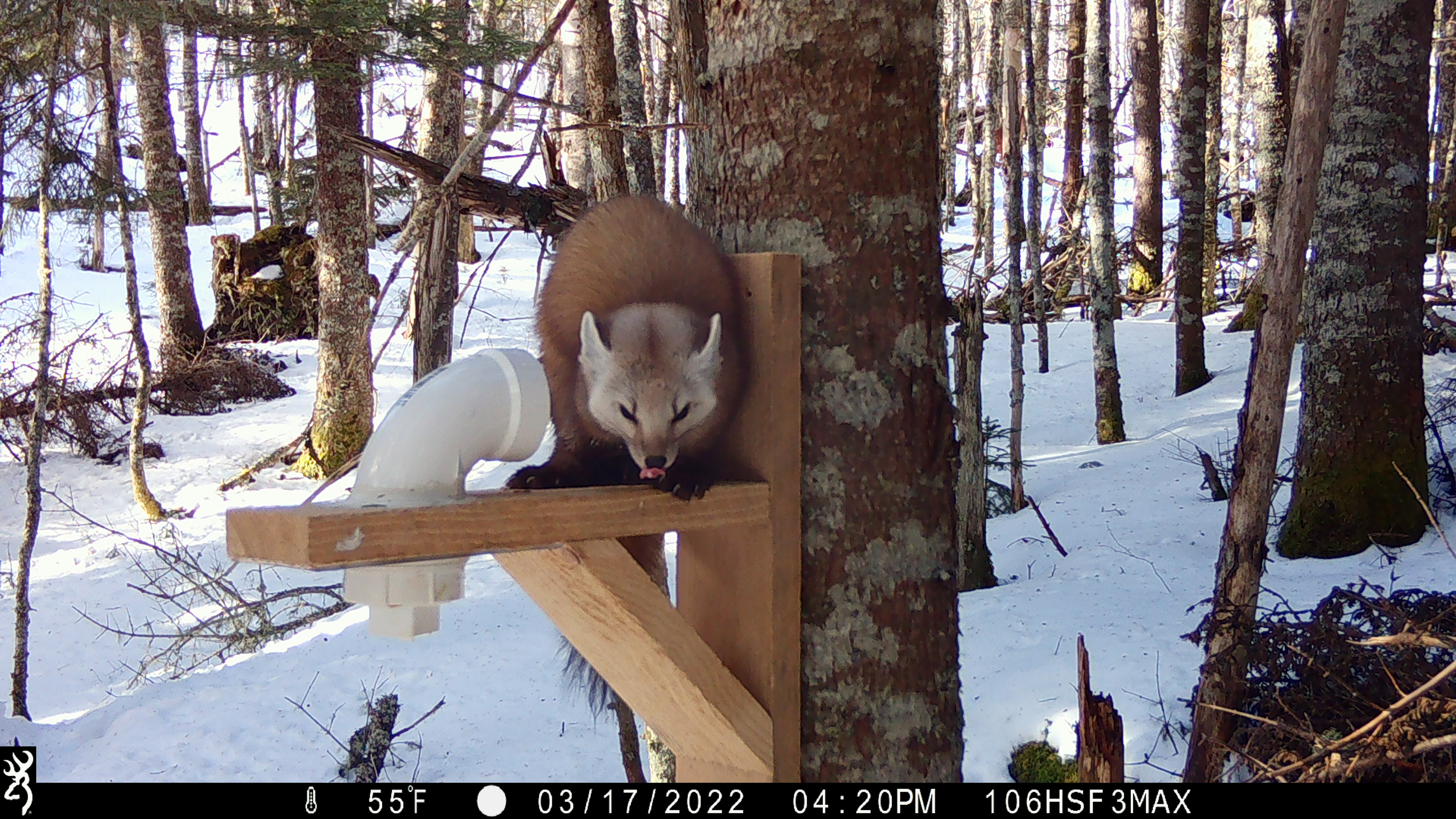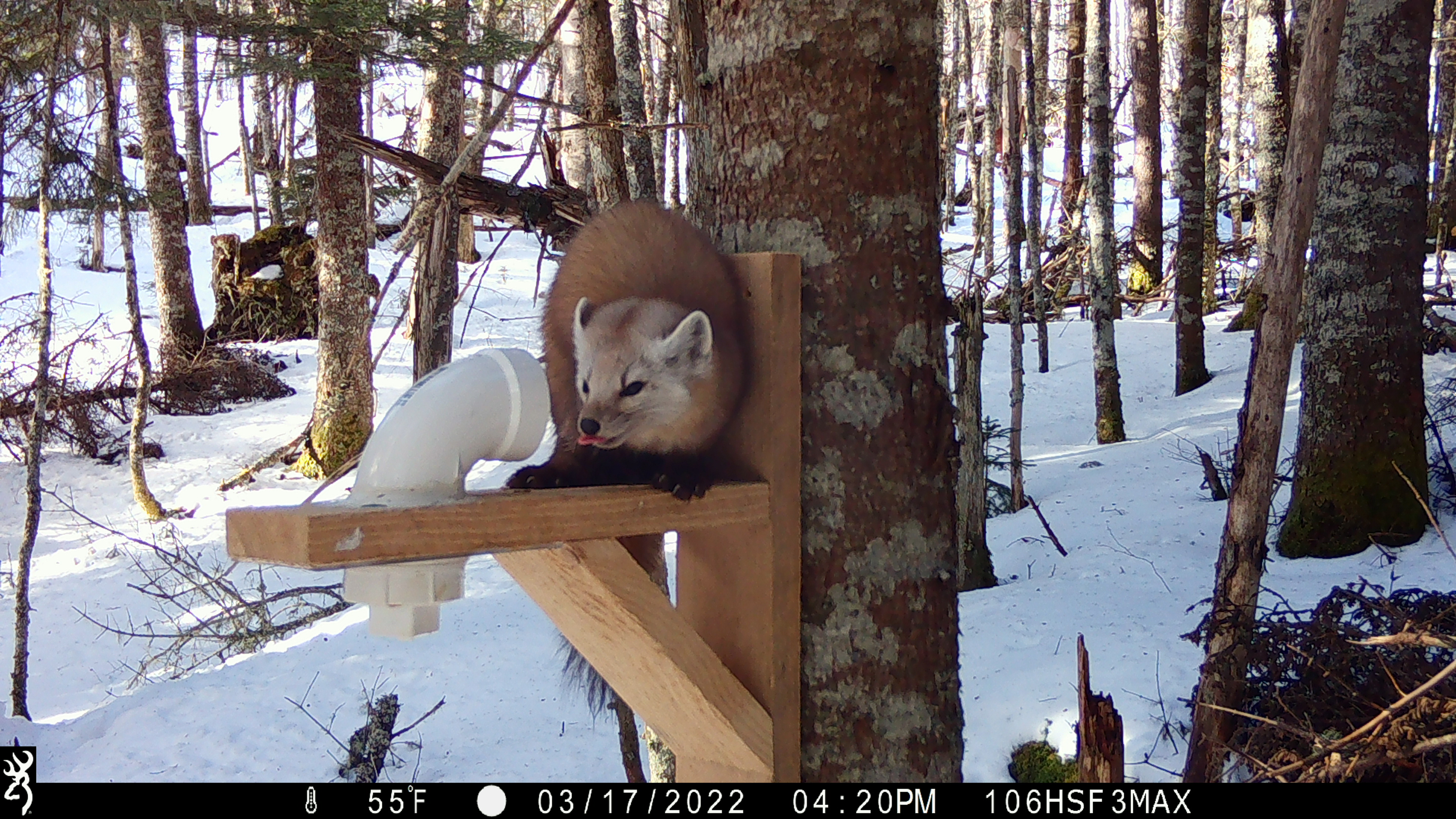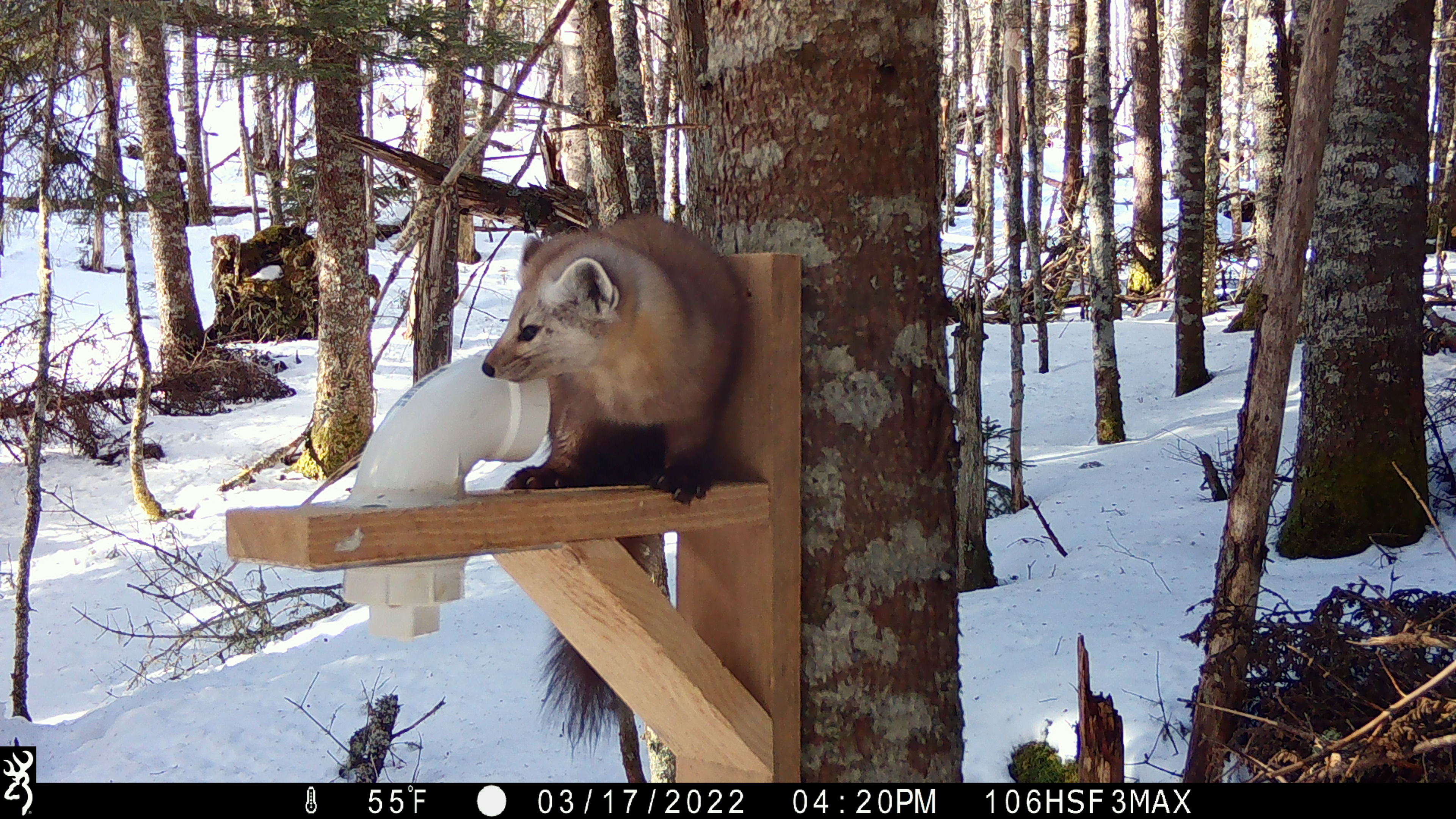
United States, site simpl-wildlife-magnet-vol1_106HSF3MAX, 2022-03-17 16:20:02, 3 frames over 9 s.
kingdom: Animalia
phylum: Chordata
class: Mammalia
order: Carnivora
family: Mustelidae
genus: Martes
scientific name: Martes americana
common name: american marten